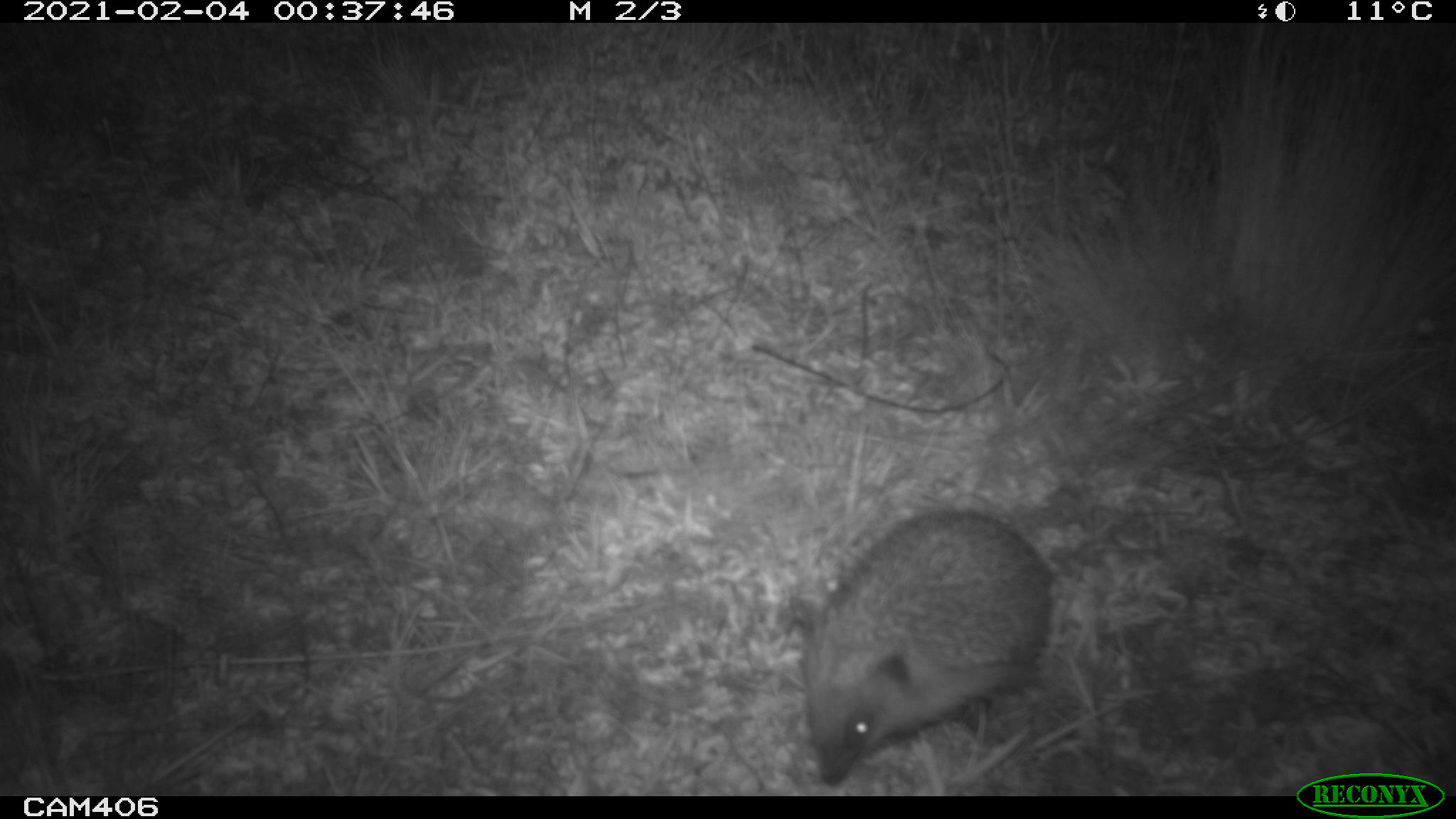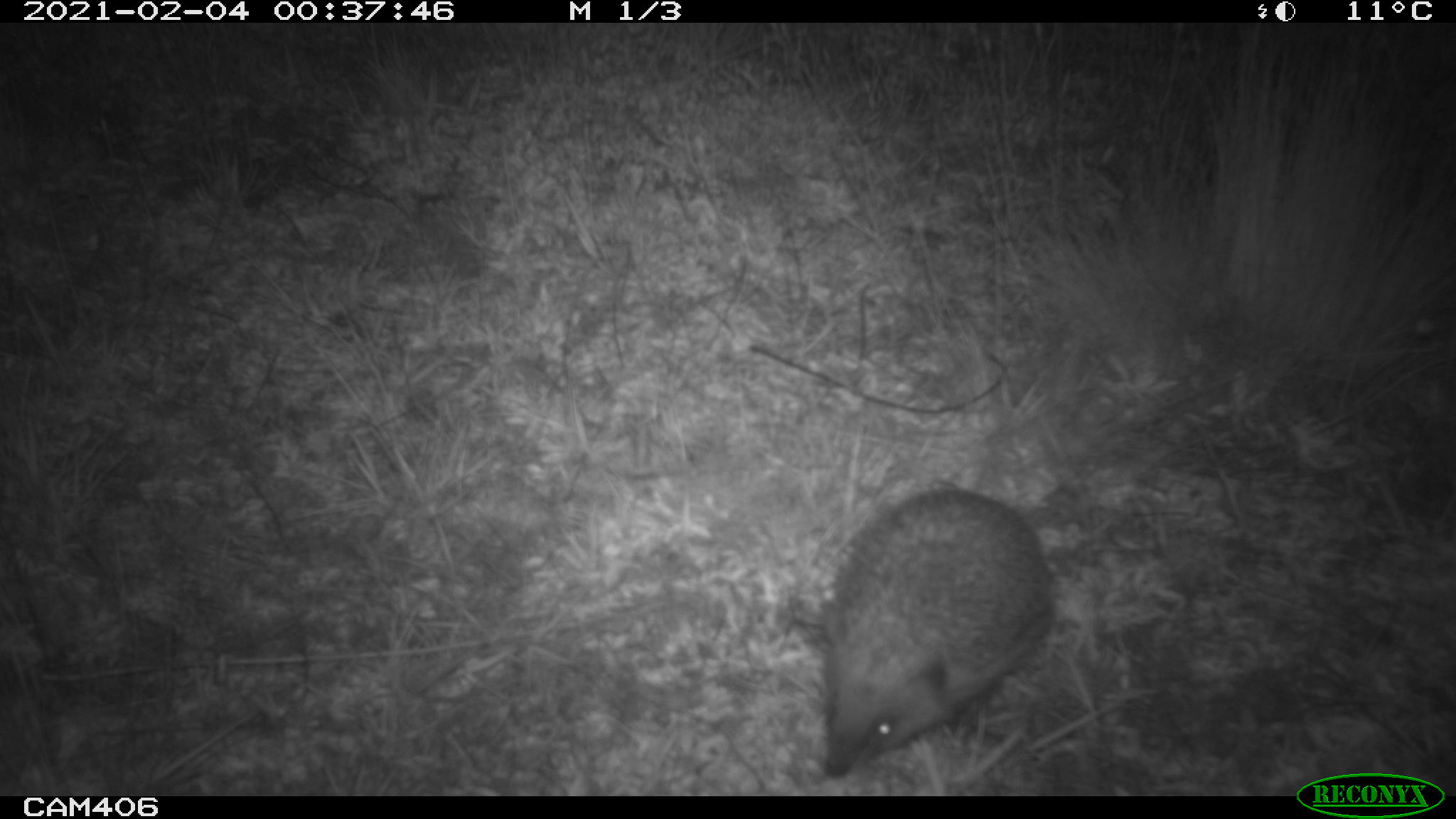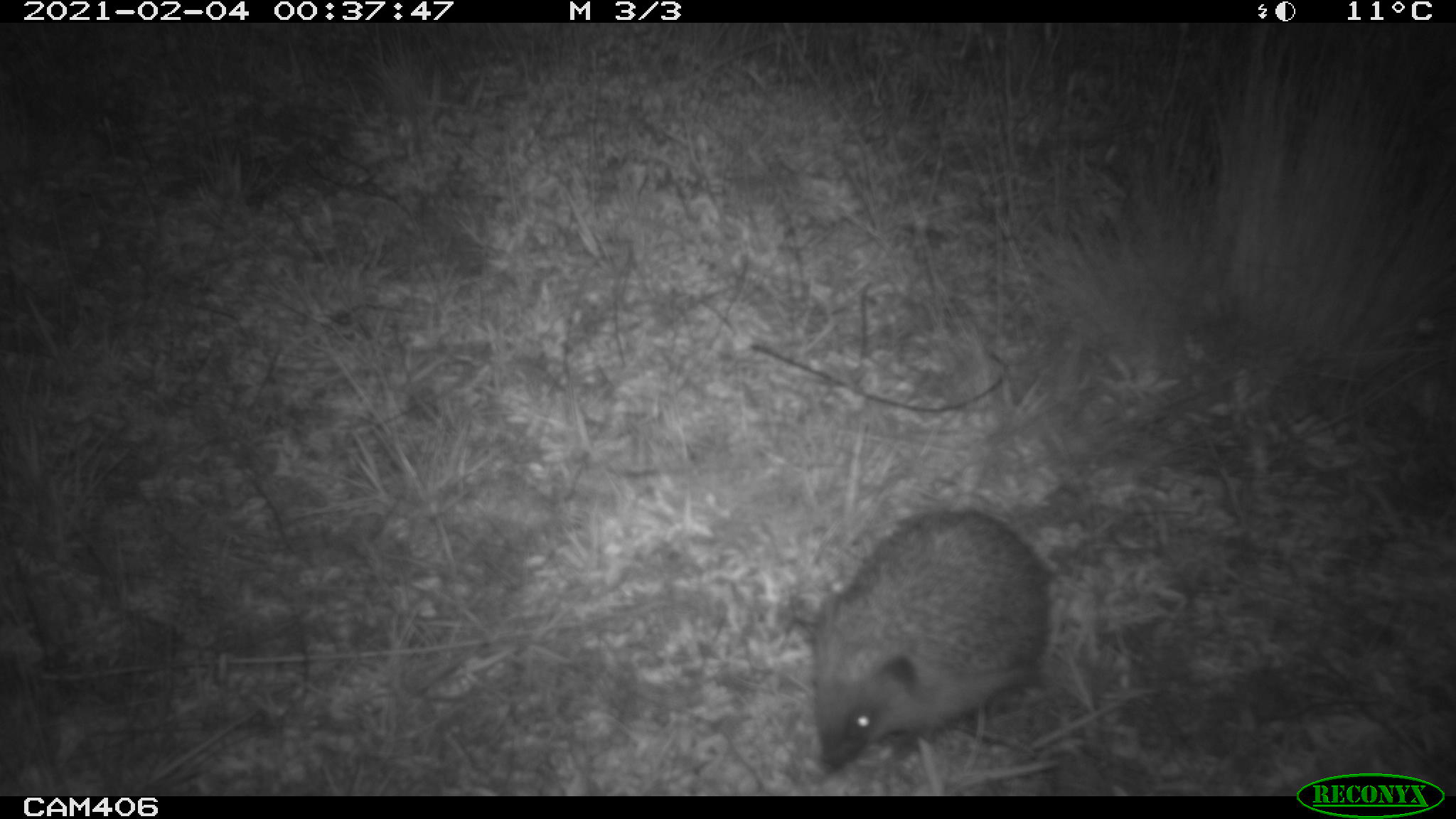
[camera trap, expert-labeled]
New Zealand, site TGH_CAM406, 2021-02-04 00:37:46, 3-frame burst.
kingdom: Animalia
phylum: Chordata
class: Mammalia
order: Eulipotyphla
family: Erinaceidae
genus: Erinaceus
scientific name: Erinaceus europaeus europaeus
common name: european hedgehog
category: hedgehog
Hedgehog (european hedgehog) (Erinaceus europaeus europaeus).